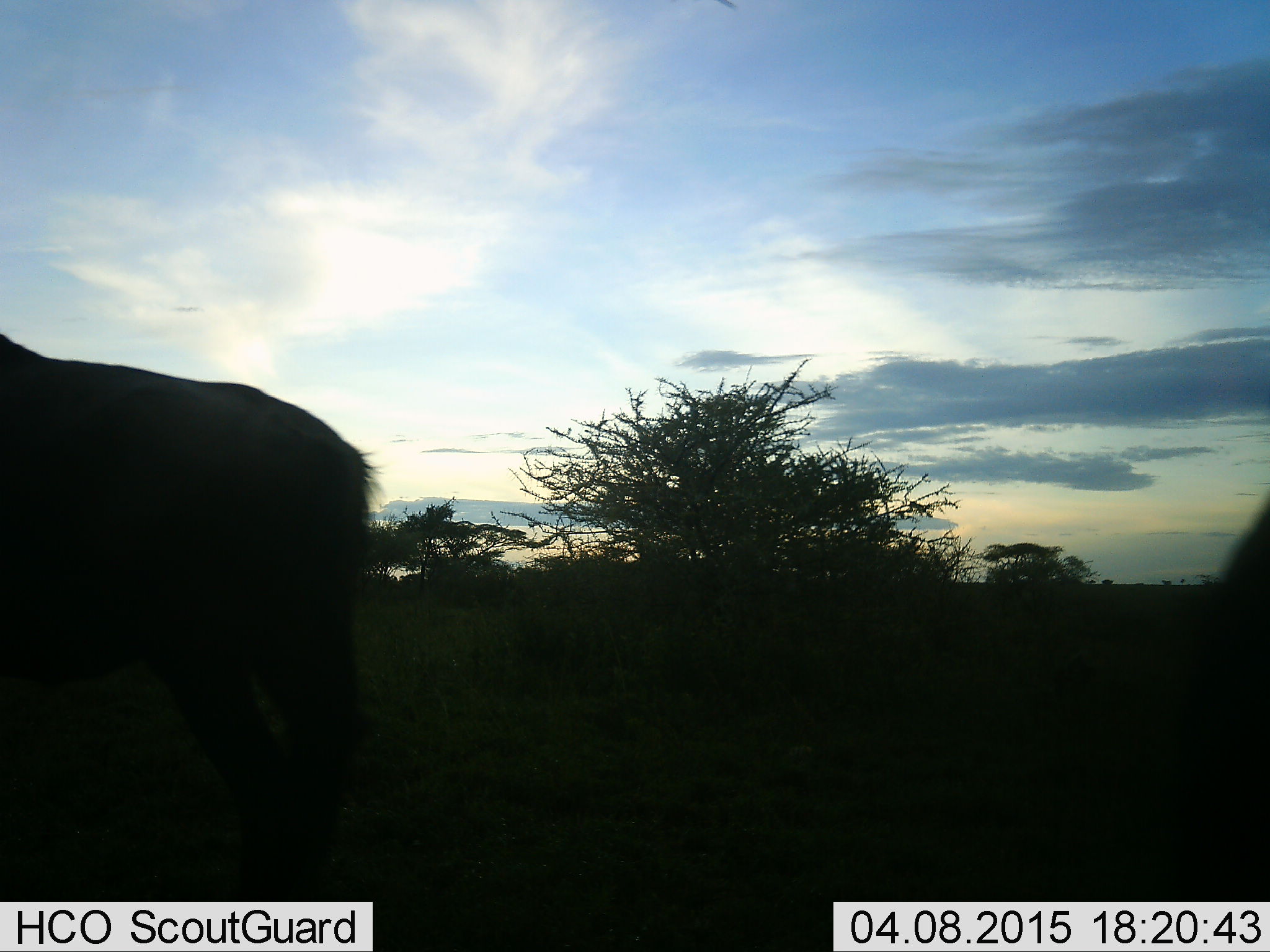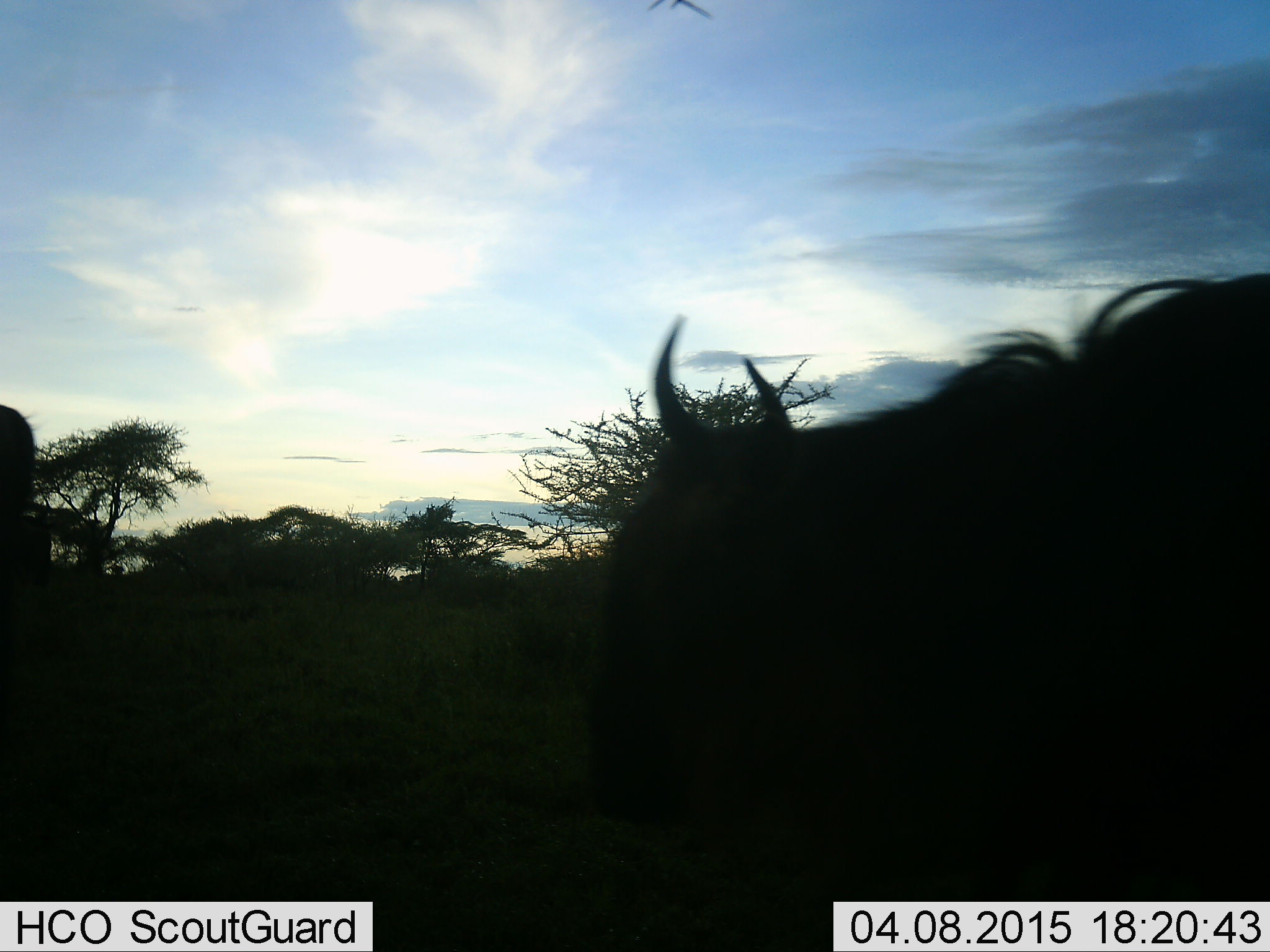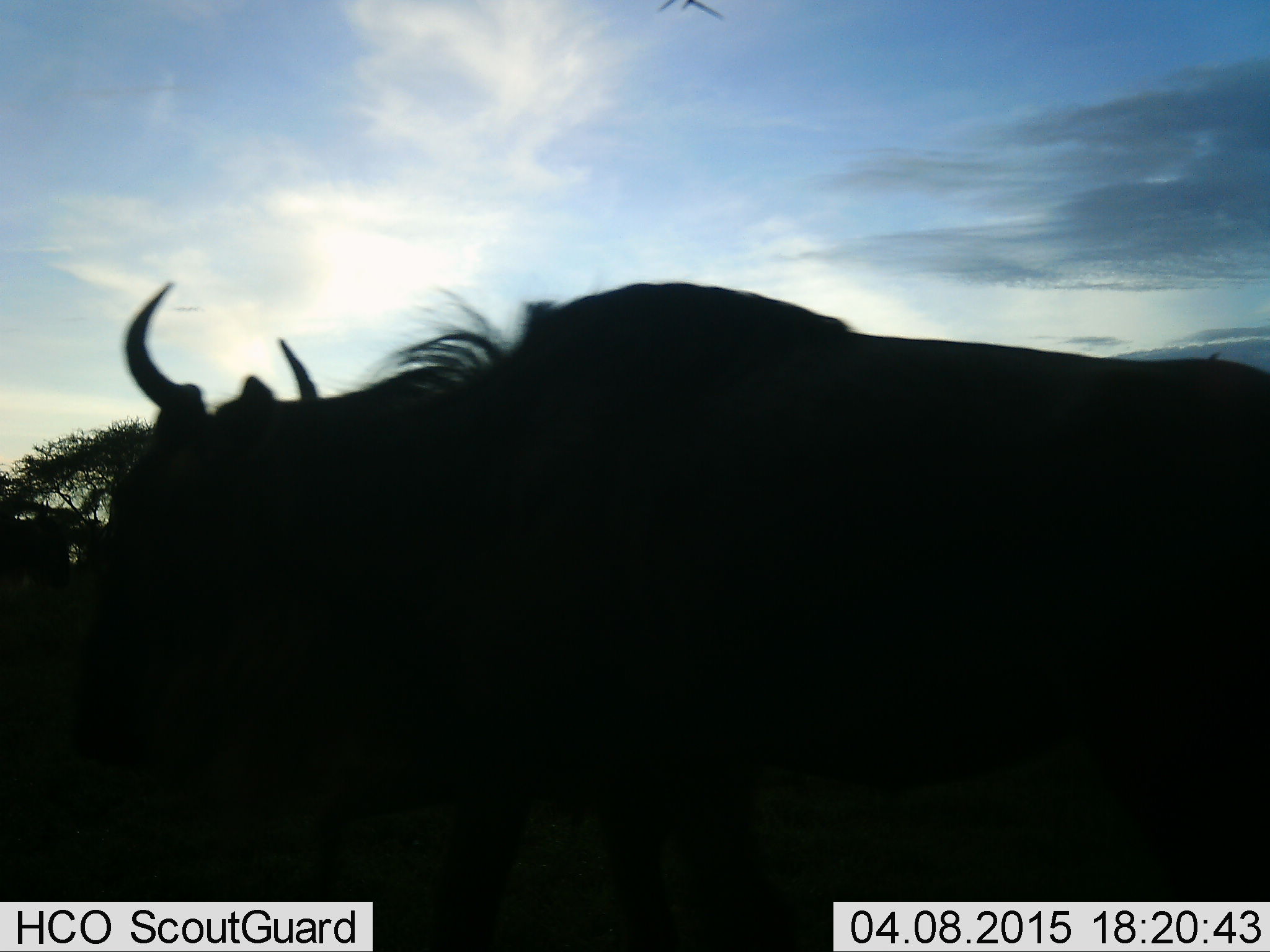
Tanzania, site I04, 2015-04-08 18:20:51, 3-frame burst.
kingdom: Animalia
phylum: Chordata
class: Mammalia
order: Artiodactyla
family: Bovidae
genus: Connochaetes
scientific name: Connochaetes taurinus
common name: blue wildebeest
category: wildebeest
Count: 2.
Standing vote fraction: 10%.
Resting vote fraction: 0%.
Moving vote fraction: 90%.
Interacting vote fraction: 0%.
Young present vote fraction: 0%.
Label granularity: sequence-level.